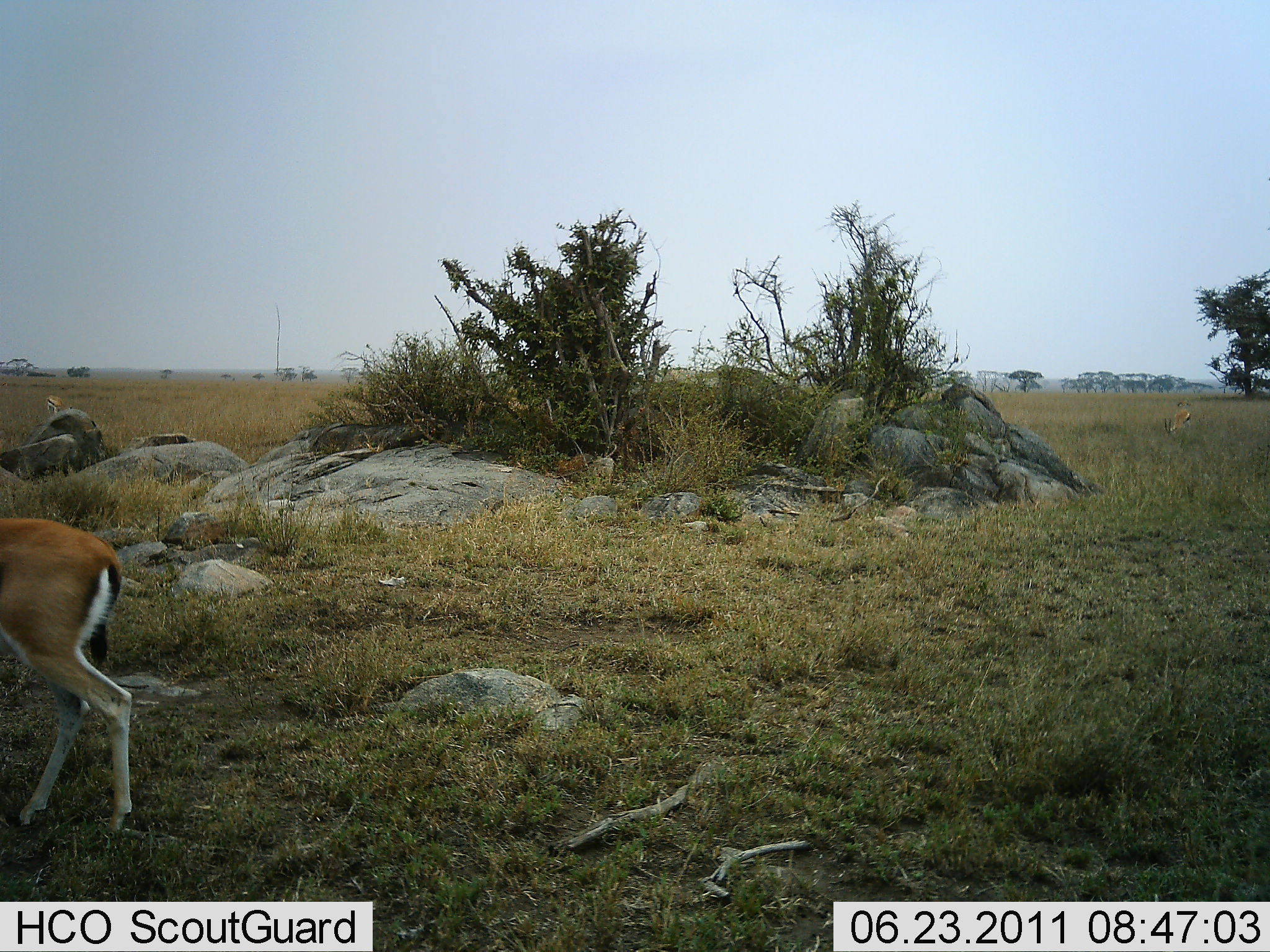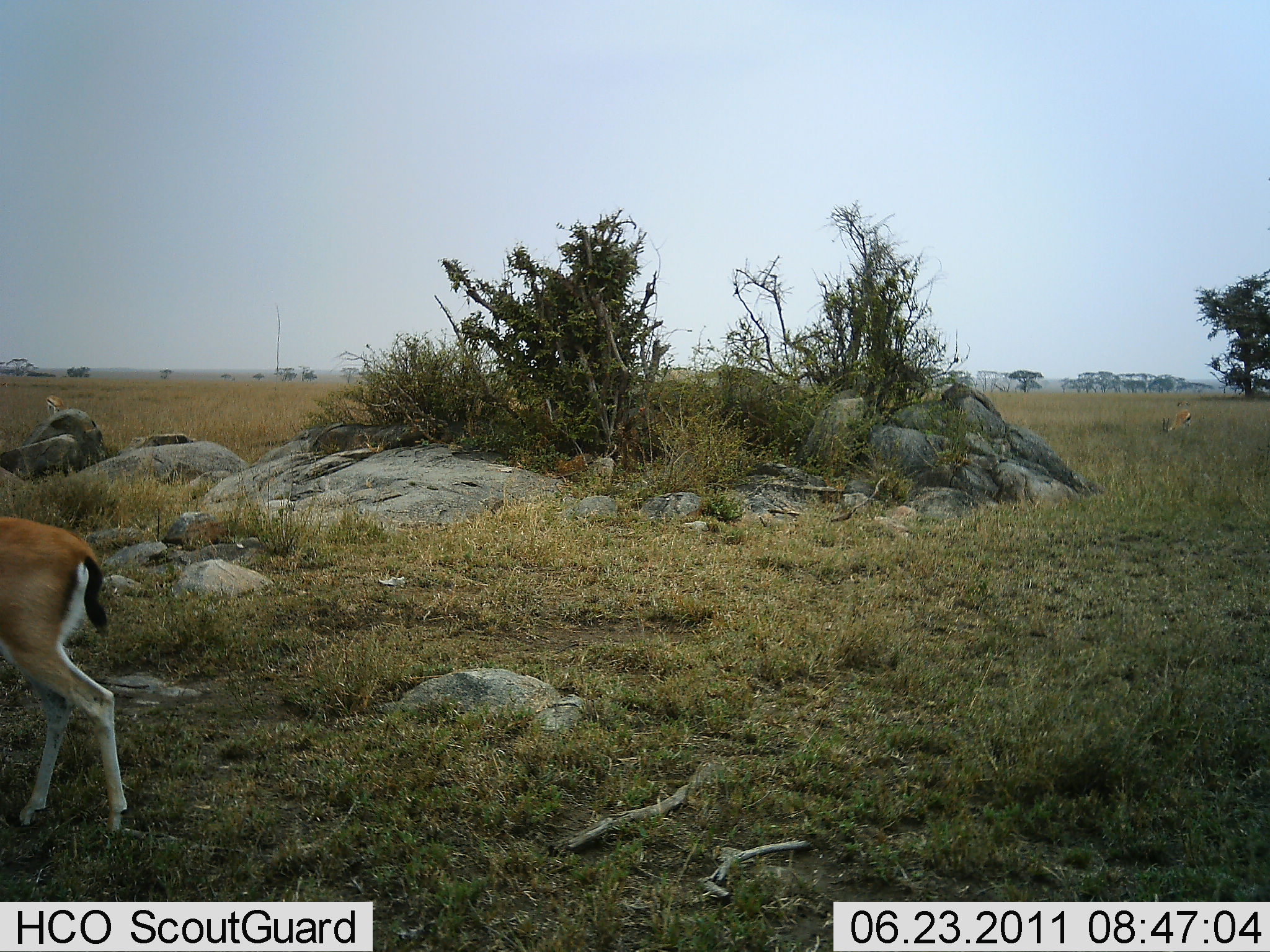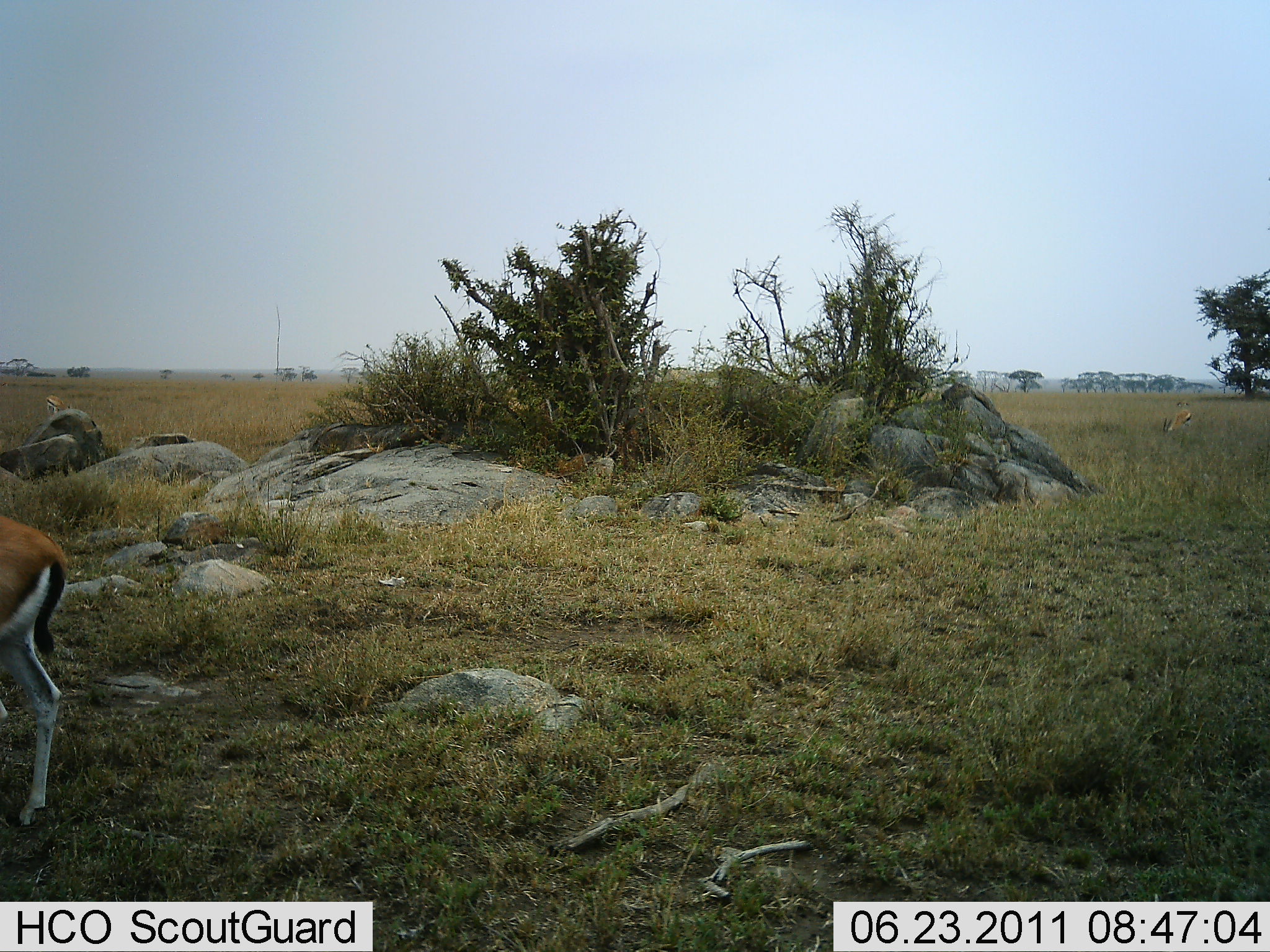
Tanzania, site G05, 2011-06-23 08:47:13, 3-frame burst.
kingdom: Animalia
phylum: Chordata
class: Mammalia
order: Artiodactyla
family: Bovidae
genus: Eudorcas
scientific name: Eudorcas thomsonii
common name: thomson's gazelle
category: gazellethomsons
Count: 1.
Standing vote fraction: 31%.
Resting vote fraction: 0%.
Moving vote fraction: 77%.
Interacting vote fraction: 0%.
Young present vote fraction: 0%.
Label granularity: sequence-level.